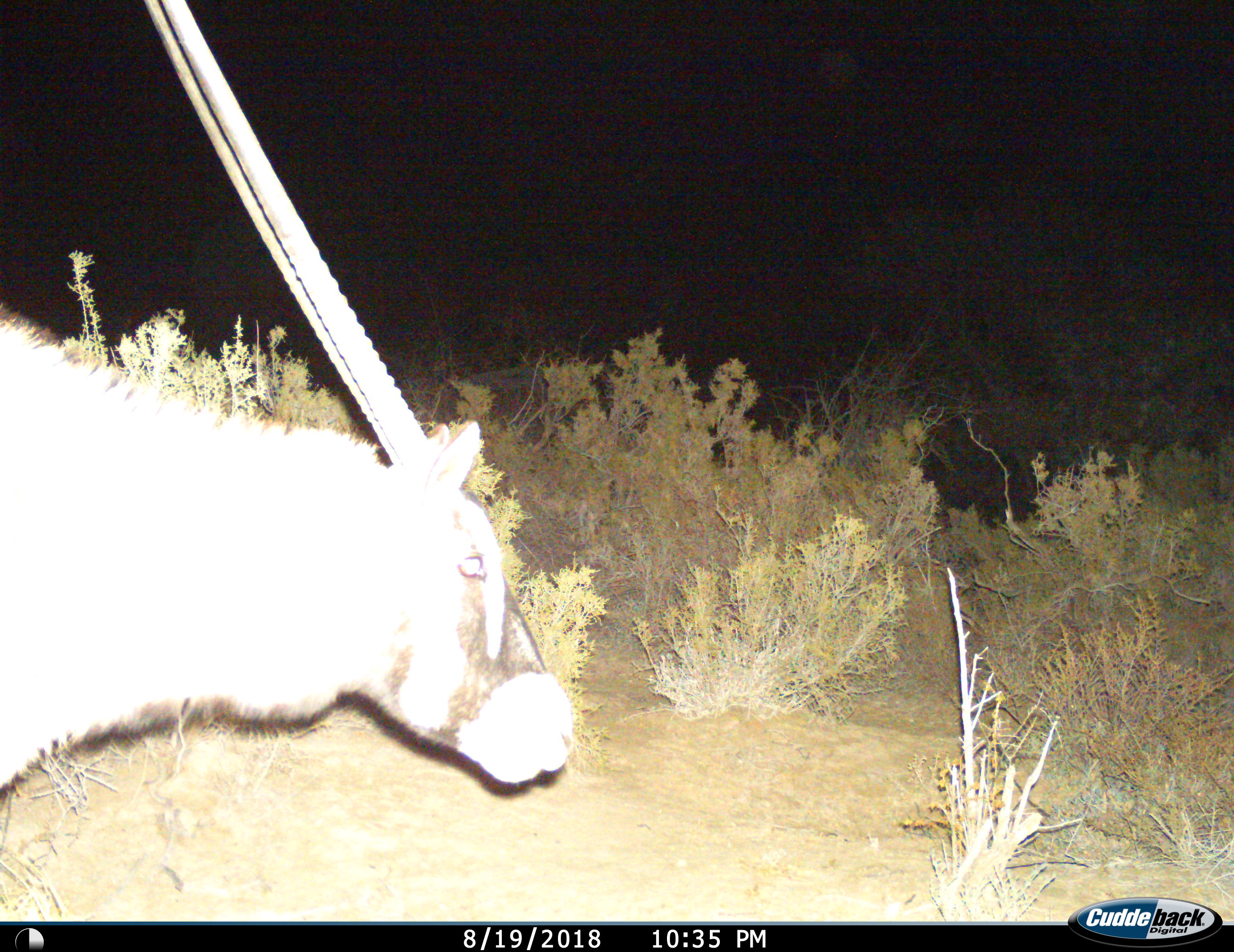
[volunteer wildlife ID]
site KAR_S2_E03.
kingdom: Animalia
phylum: Chordata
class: Mammalia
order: Artiodactyla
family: Bovidae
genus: Oryx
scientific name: Oryx gazella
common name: gemsbok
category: oryx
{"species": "oryx (gemsbok) (Oryx gazella)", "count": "1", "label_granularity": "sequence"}